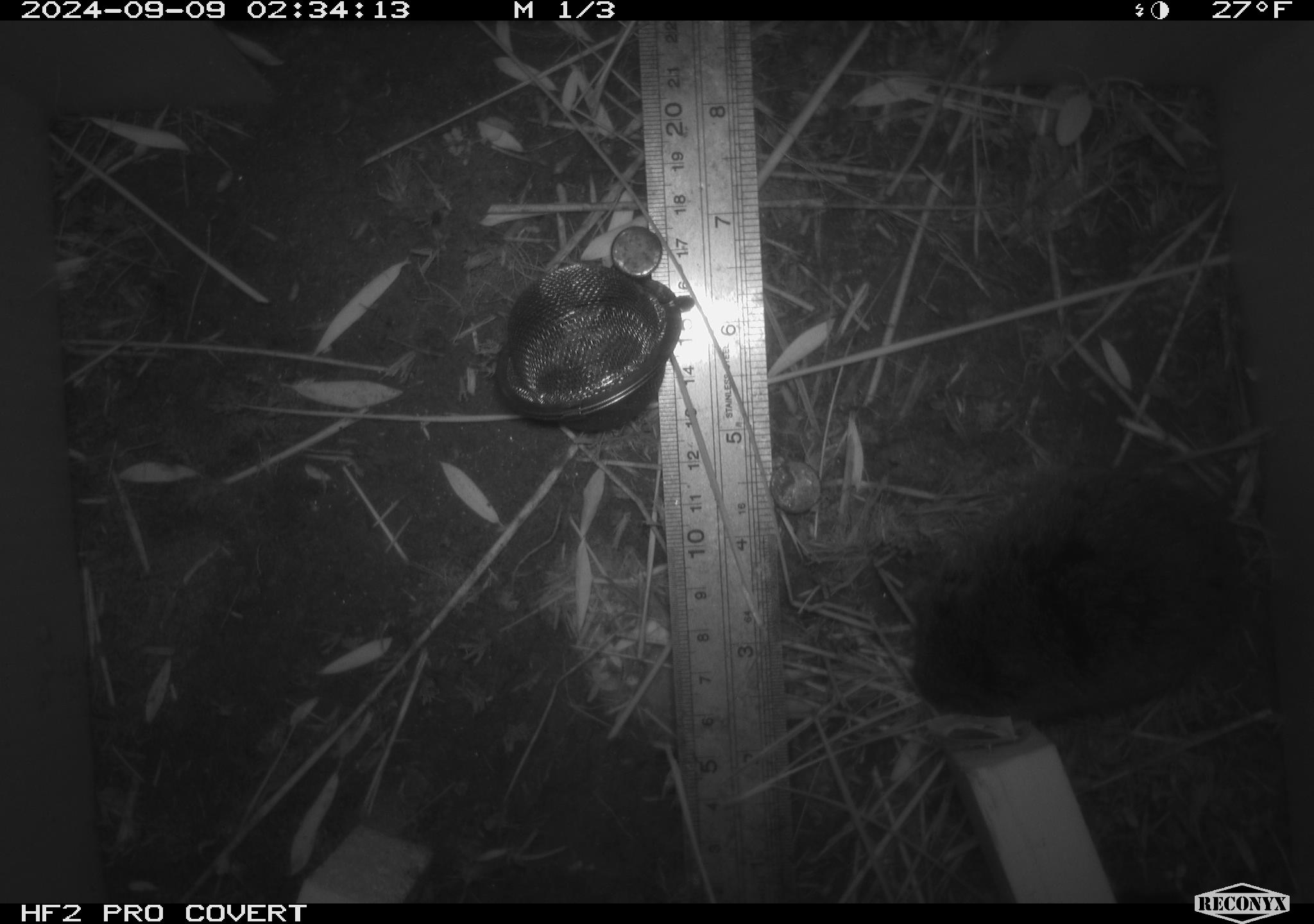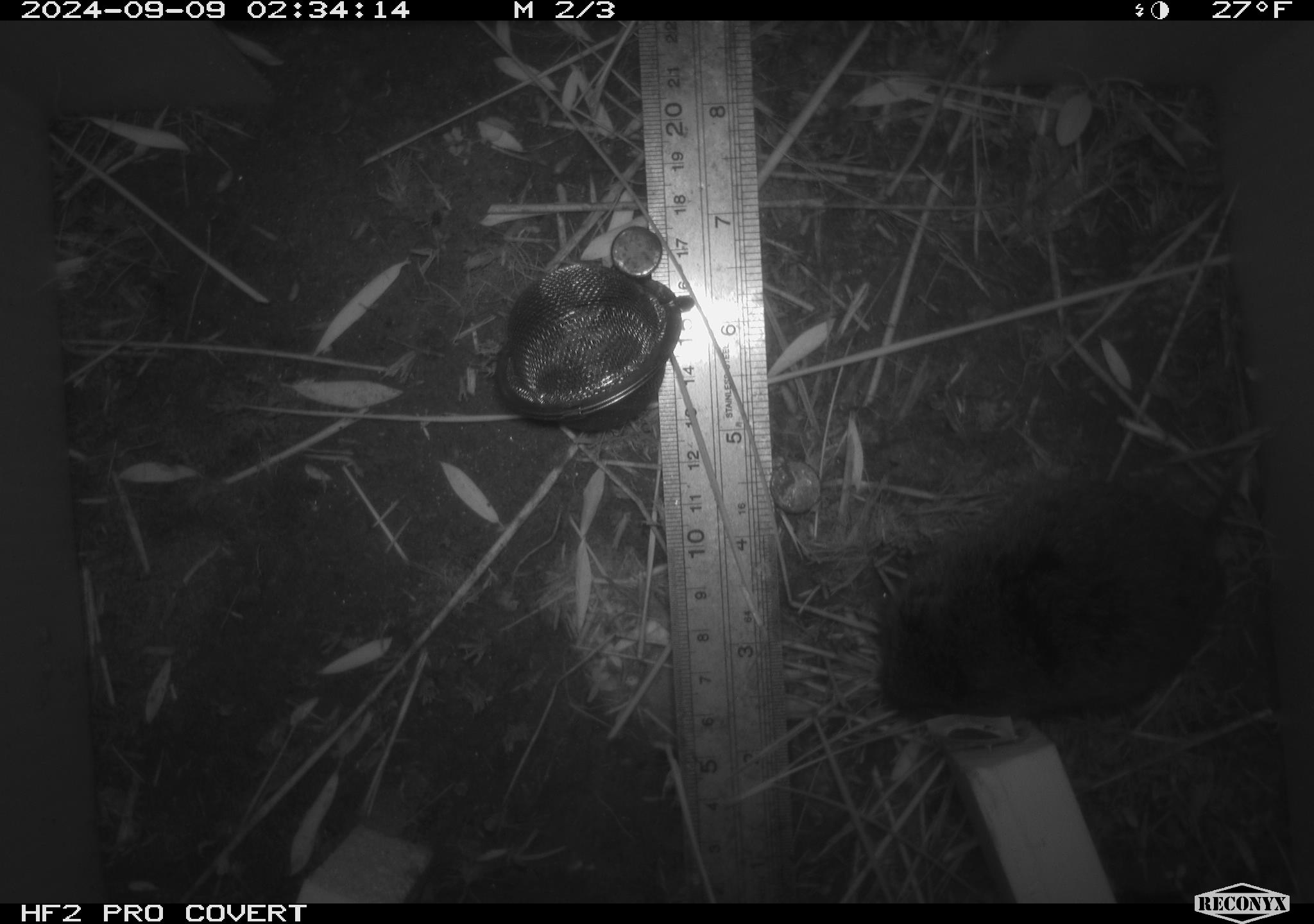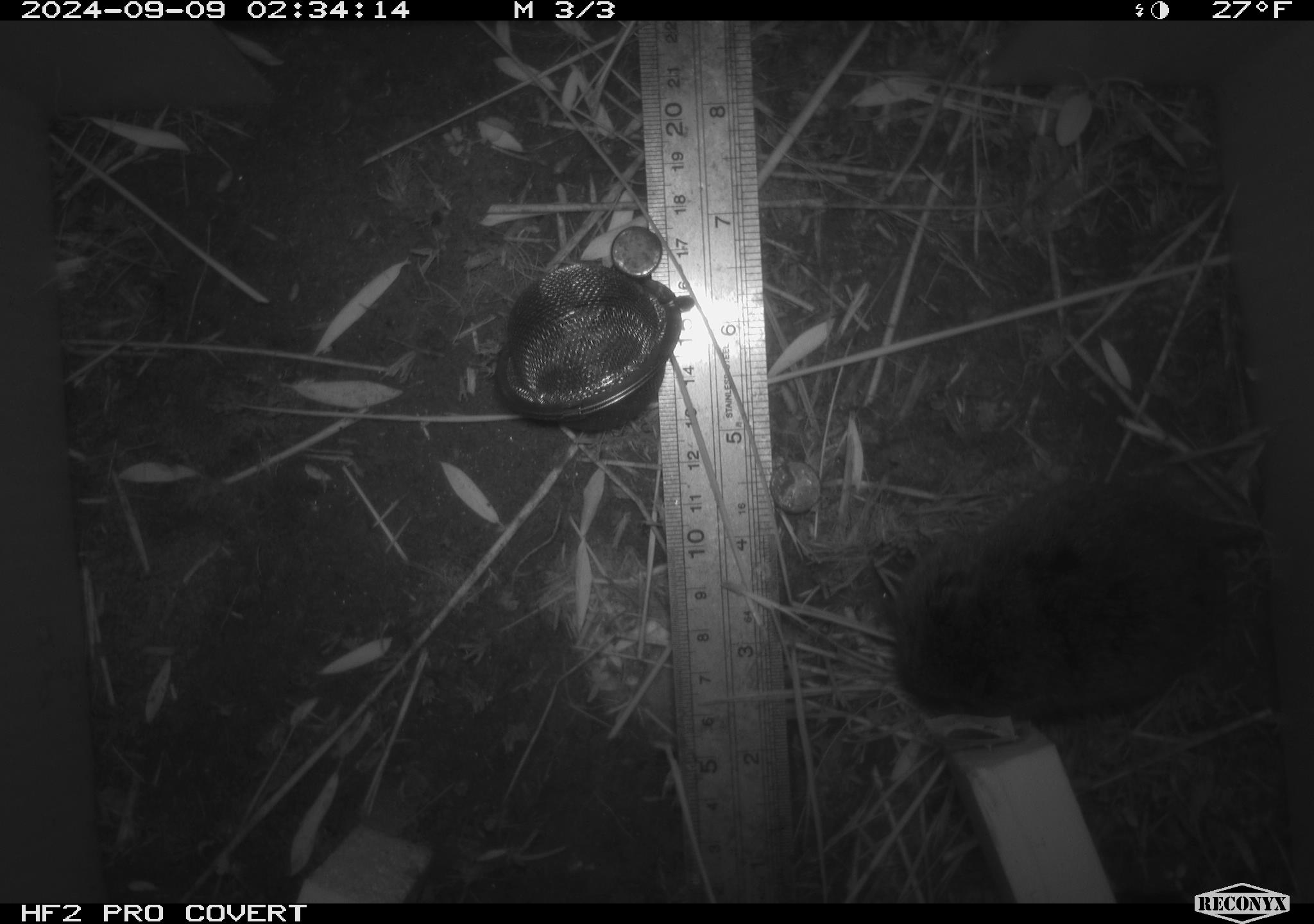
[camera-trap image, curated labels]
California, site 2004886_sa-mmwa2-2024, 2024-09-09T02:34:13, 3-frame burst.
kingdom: Animalia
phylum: Chordata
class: Mammalia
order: Rodentia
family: Cricetidae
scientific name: Arvicolinae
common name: voles, lemmings, and muskrats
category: arvicolinae subfamily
Arvicolinae subfamily (voles, lemmings, and muskrats) (Arvicolinae).